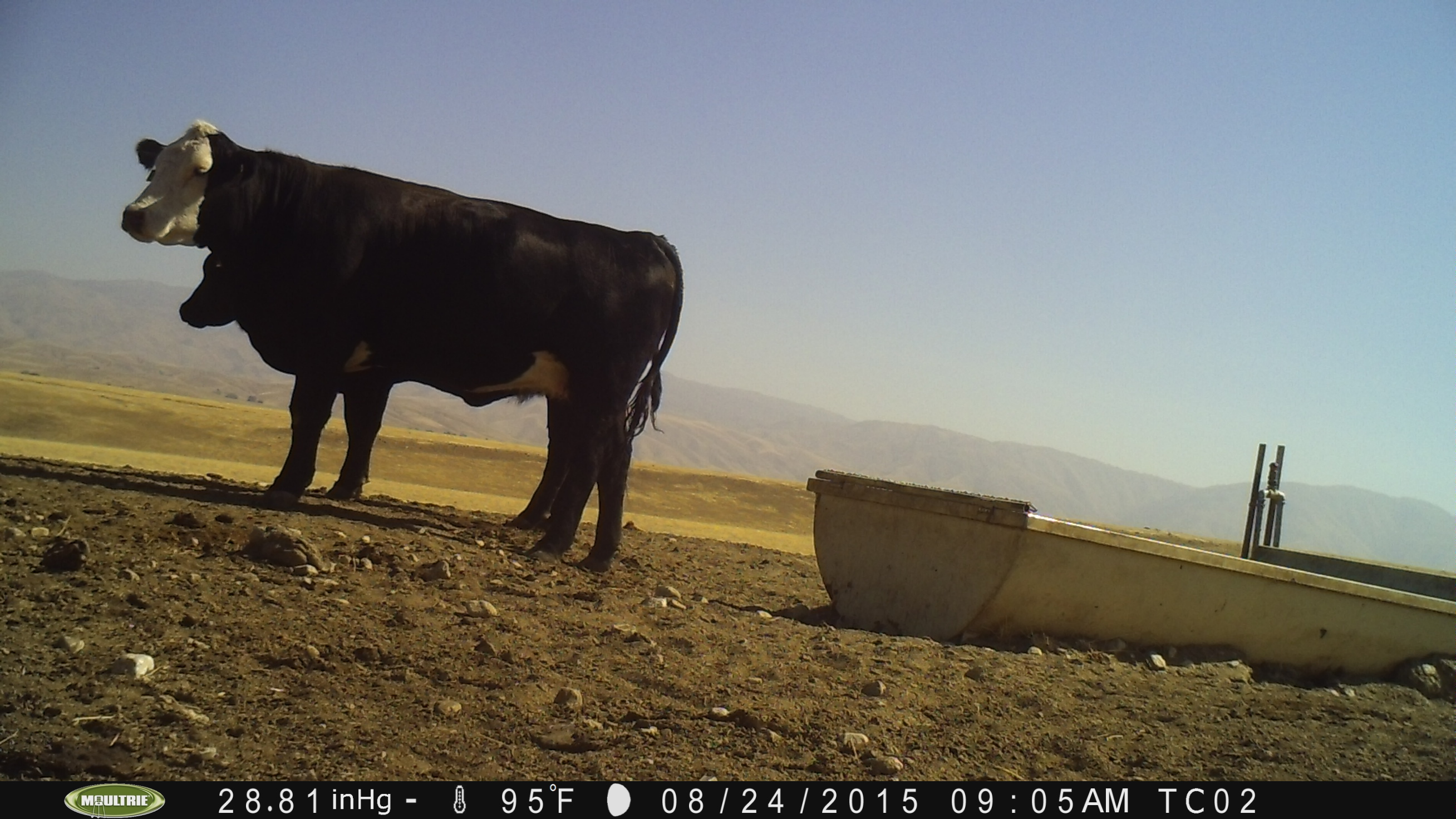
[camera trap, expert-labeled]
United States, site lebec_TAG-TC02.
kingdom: Animalia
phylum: Chordata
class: Mammalia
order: Artiodactyla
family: Bovidae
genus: Bos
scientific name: Bos taurus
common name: domestic cow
Bos taurus (domestic cow).